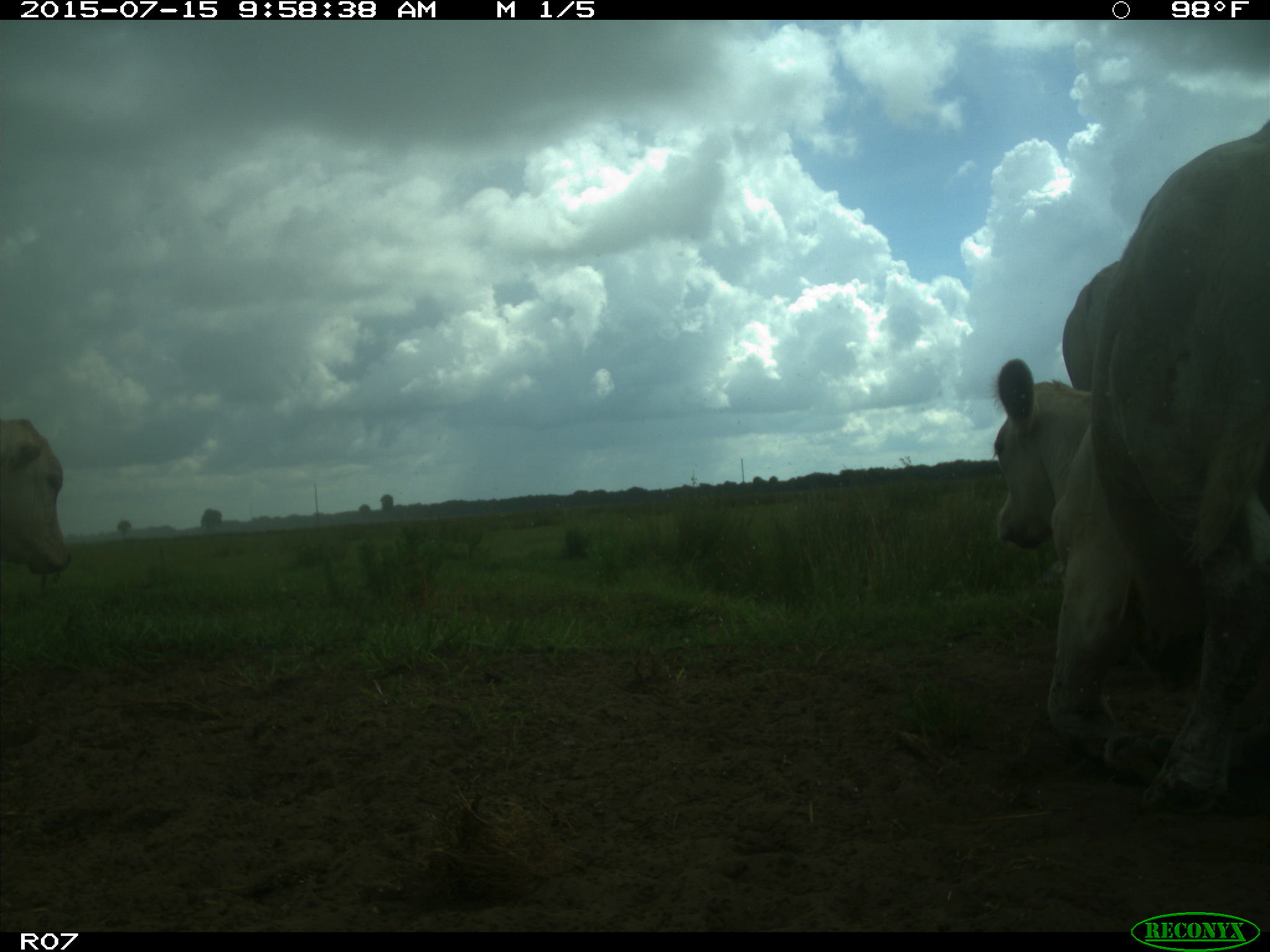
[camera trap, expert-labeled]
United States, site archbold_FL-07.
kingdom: Animalia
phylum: Chordata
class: Mammalia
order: Artiodactyla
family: Bovidae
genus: Bos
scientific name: Bos taurus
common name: domestic cow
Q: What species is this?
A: Bos taurus (domestic cow).